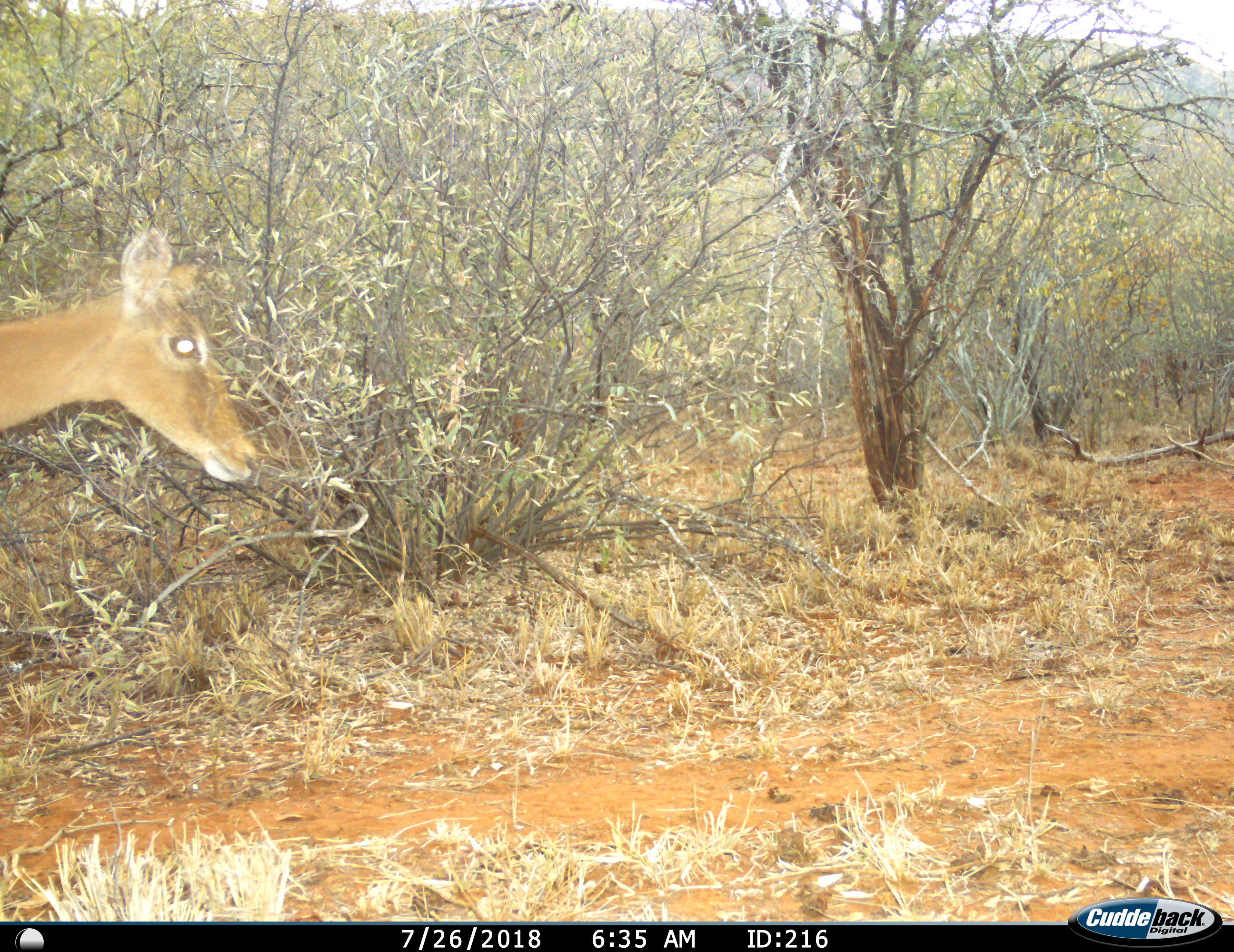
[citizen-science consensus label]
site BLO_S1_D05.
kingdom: Animalia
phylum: Chordata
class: Mammalia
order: Artiodactyla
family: Bovidae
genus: Aepyceros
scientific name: Aepyceros melampus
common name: impala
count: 1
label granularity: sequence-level